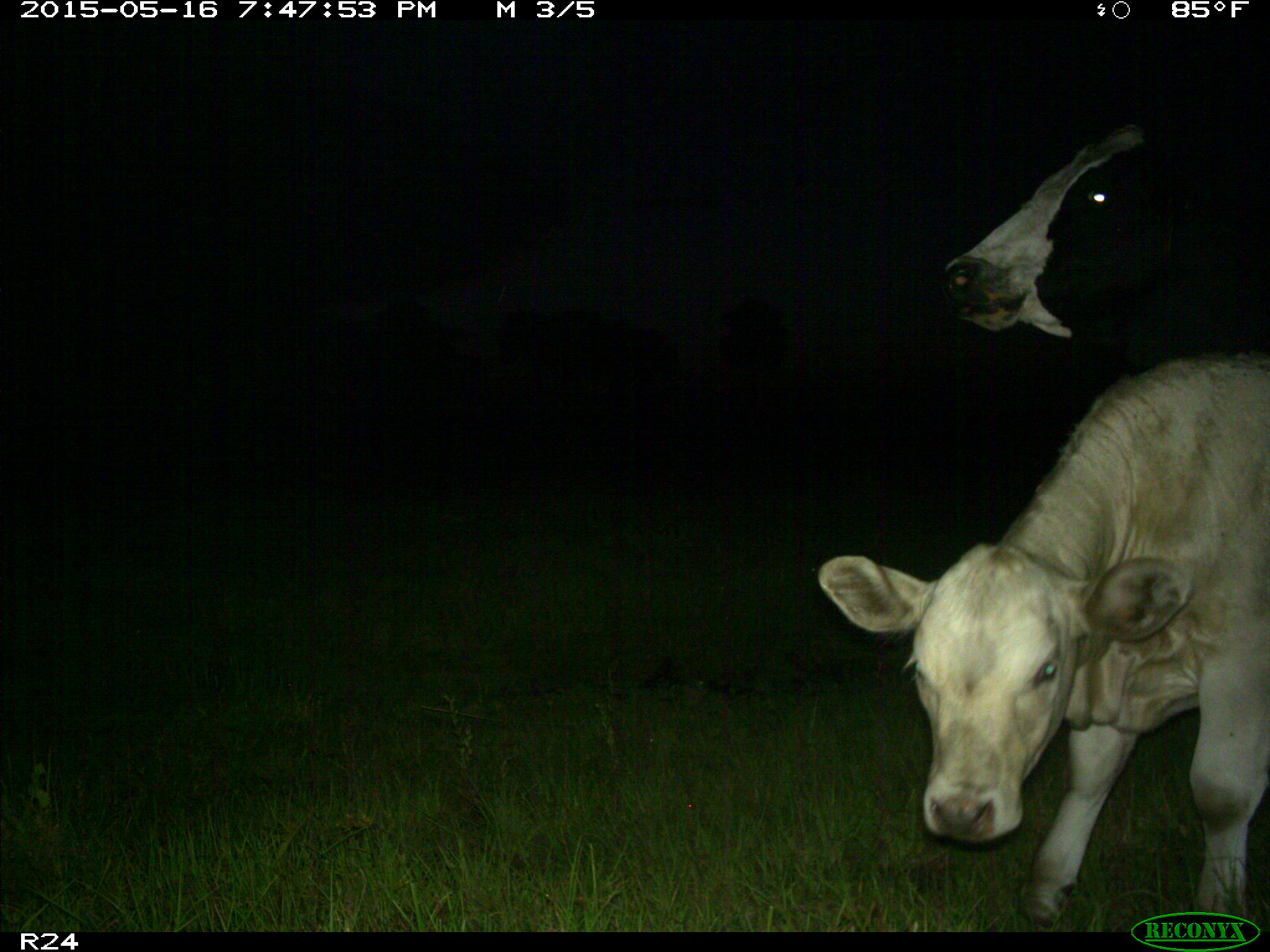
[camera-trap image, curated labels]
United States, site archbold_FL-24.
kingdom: Animalia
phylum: Chordata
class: Mammalia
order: Artiodactyla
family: Bovidae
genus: Bos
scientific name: Bos taurus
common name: domestic cow